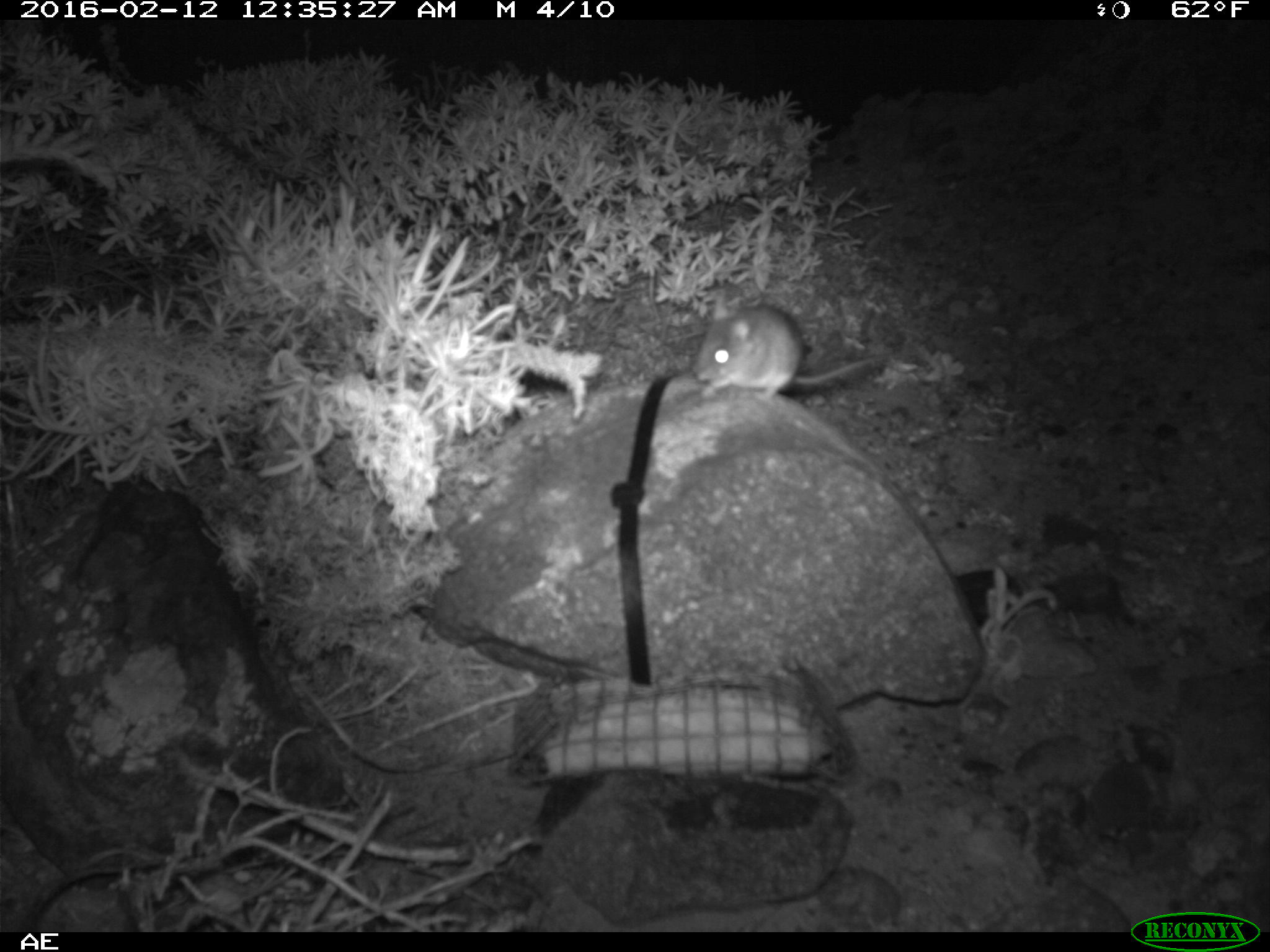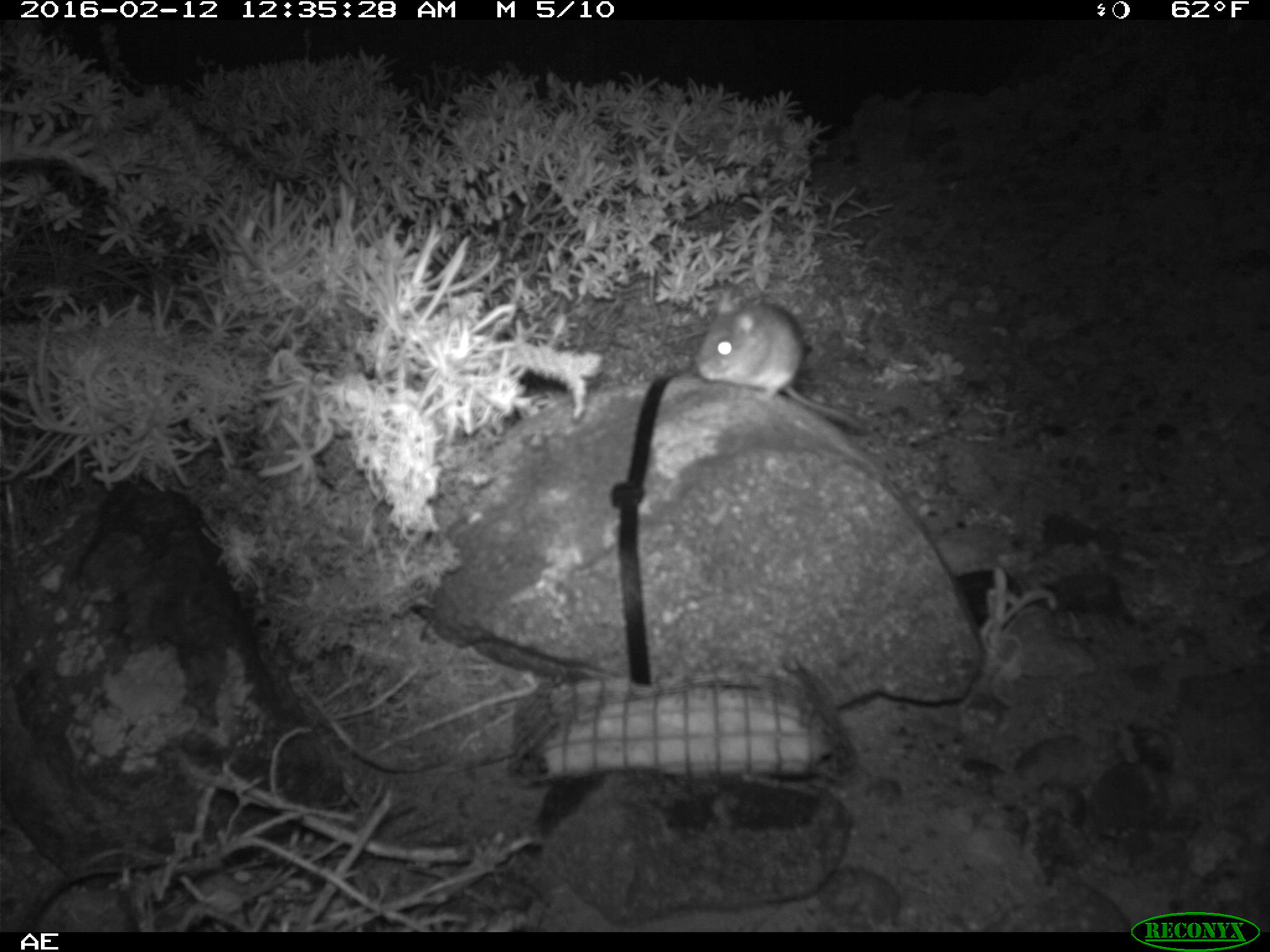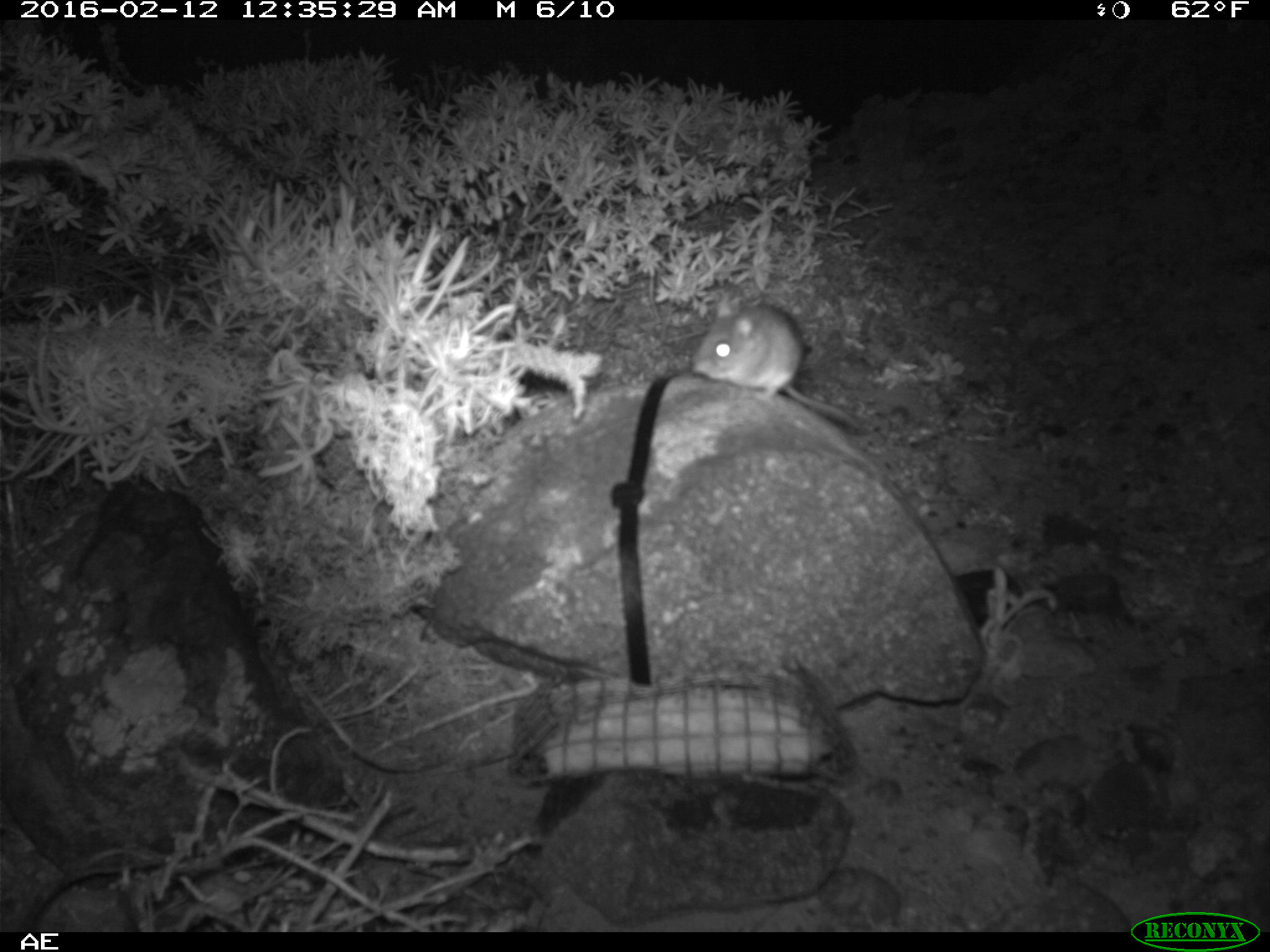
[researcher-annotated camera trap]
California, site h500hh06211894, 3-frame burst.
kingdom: Animalia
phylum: Chordata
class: Mammalia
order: Rodentia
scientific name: Rodentia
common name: rodent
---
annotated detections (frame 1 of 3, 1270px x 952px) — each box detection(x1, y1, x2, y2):
rodent: detection(693, 296, 890, 400)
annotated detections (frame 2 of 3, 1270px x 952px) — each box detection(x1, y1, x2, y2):
rodent: detection(693, 291, 873, 436)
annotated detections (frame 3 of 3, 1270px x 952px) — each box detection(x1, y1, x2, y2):
rodent: detection(690, 282, 868, 433)